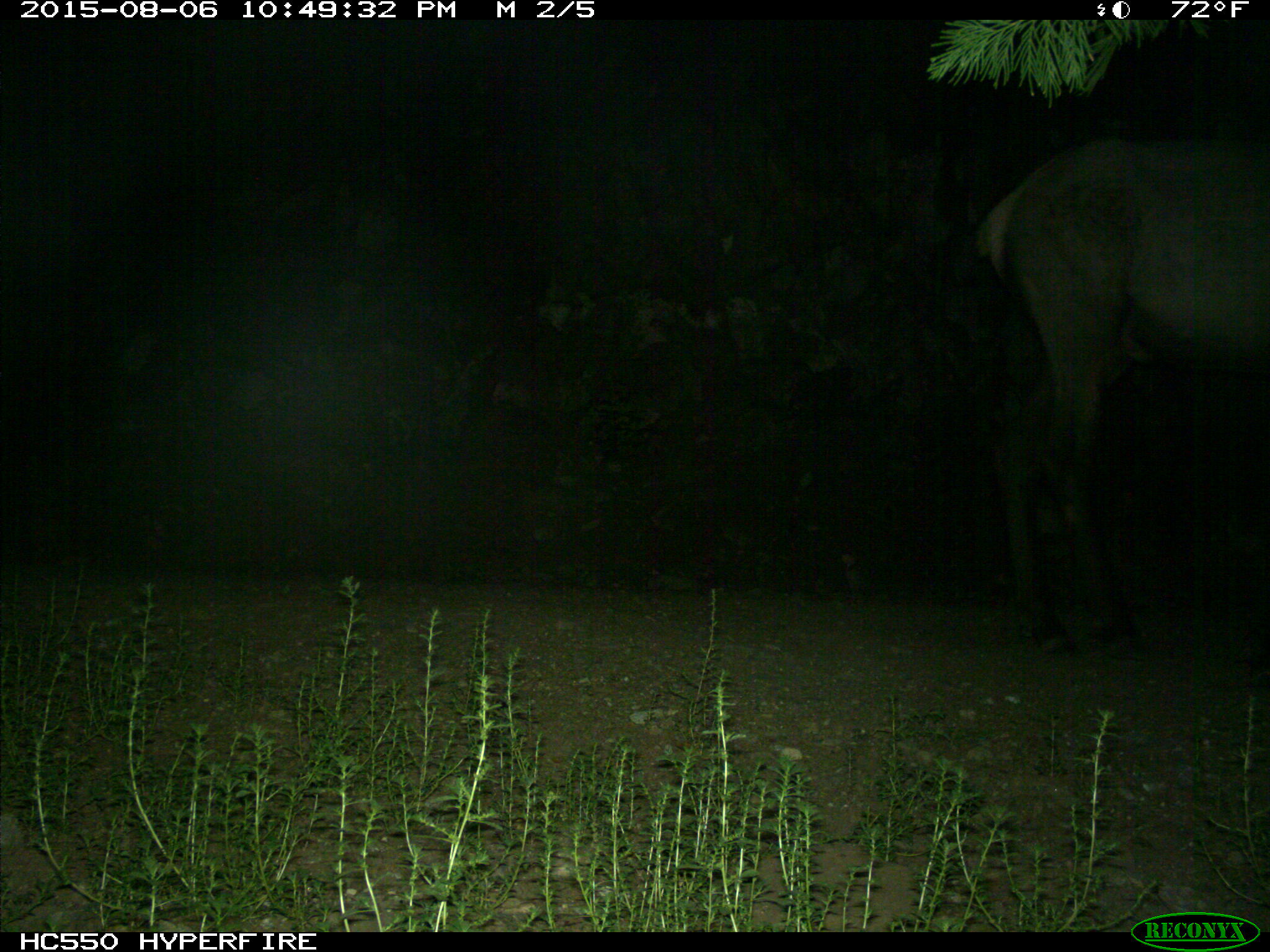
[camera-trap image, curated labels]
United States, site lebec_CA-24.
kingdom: Animalia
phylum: Chordata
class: Mammalia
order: Artiodactyla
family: Cervidae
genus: Cervus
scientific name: Cervus canadensis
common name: elk